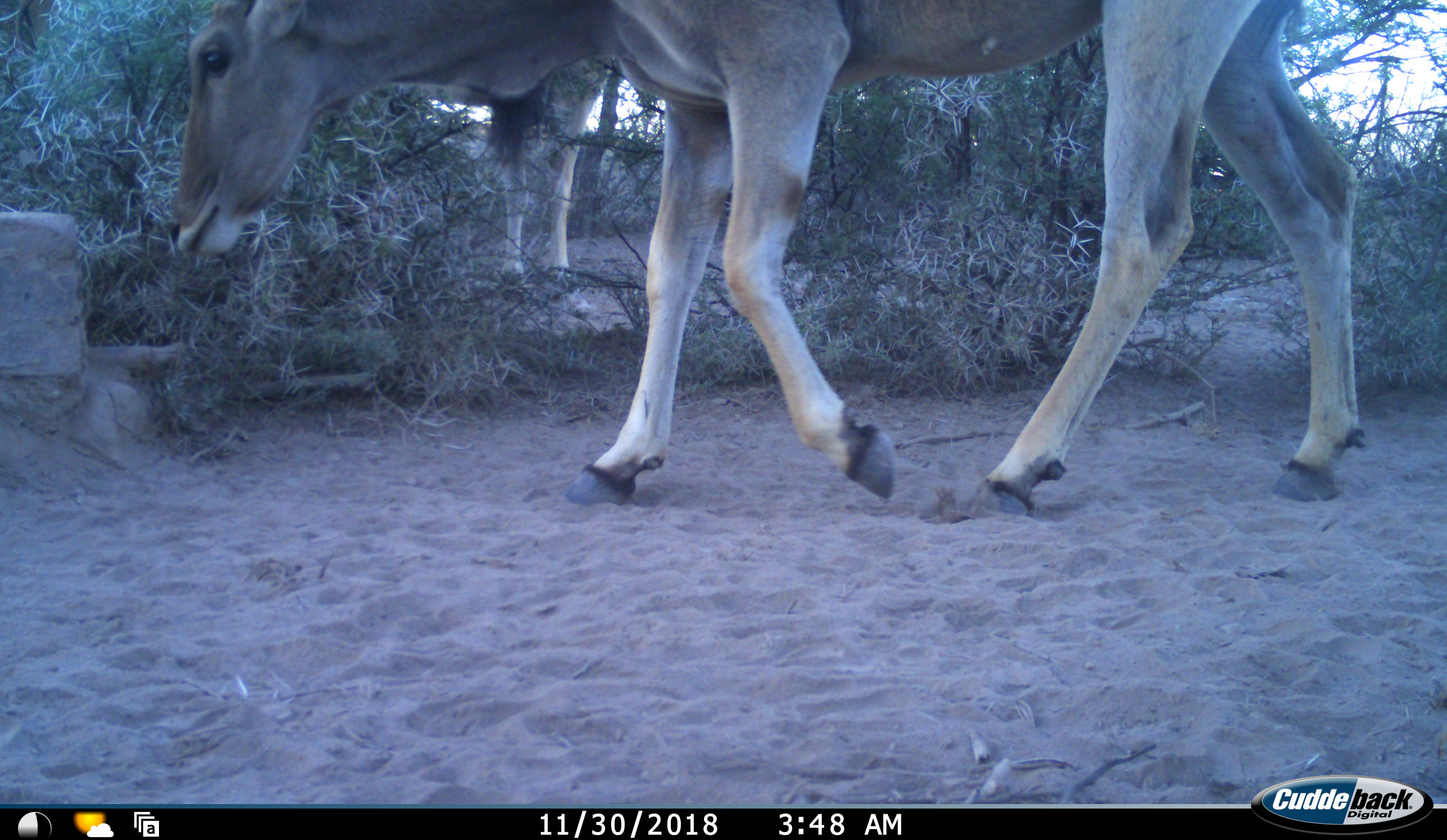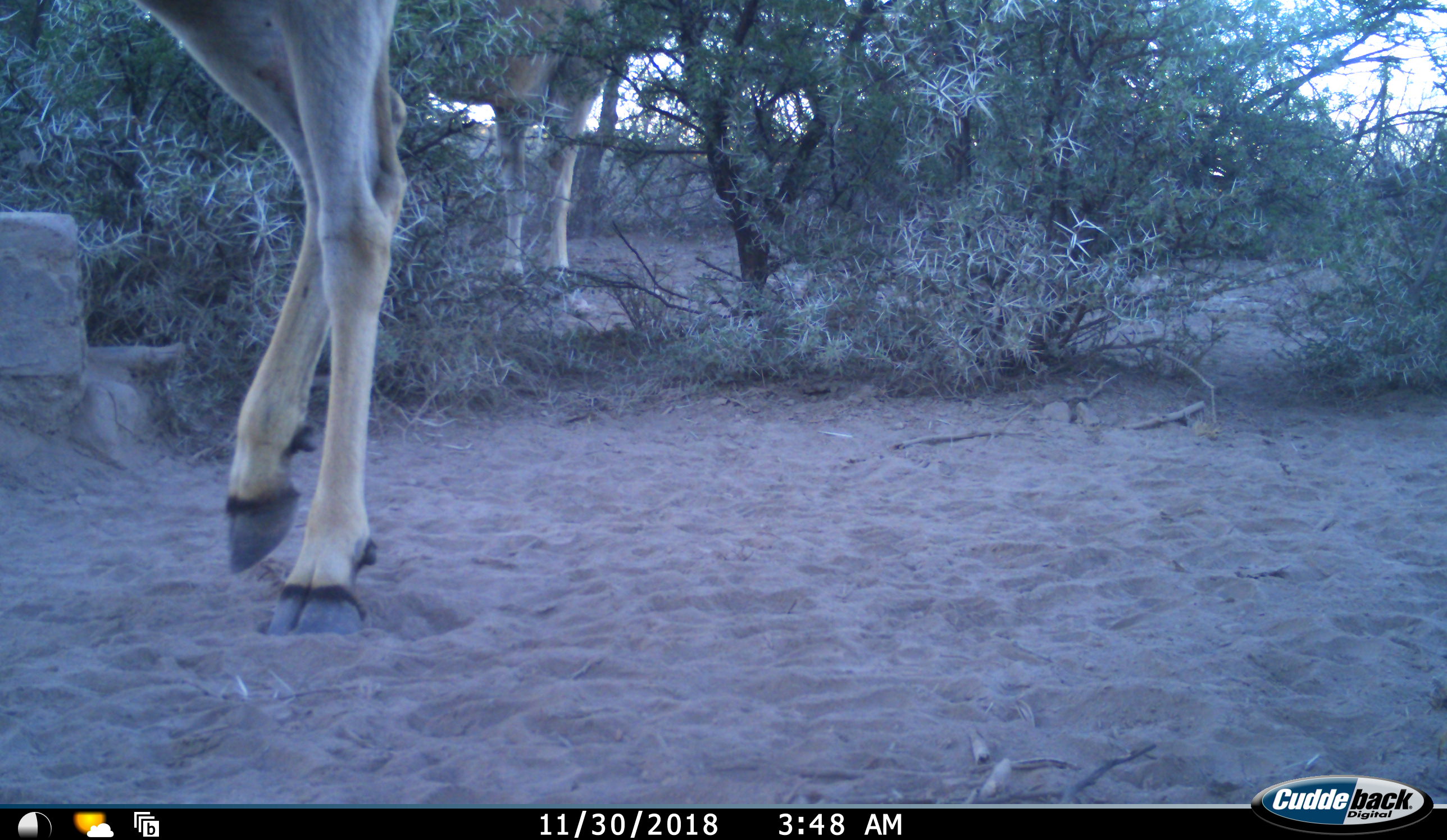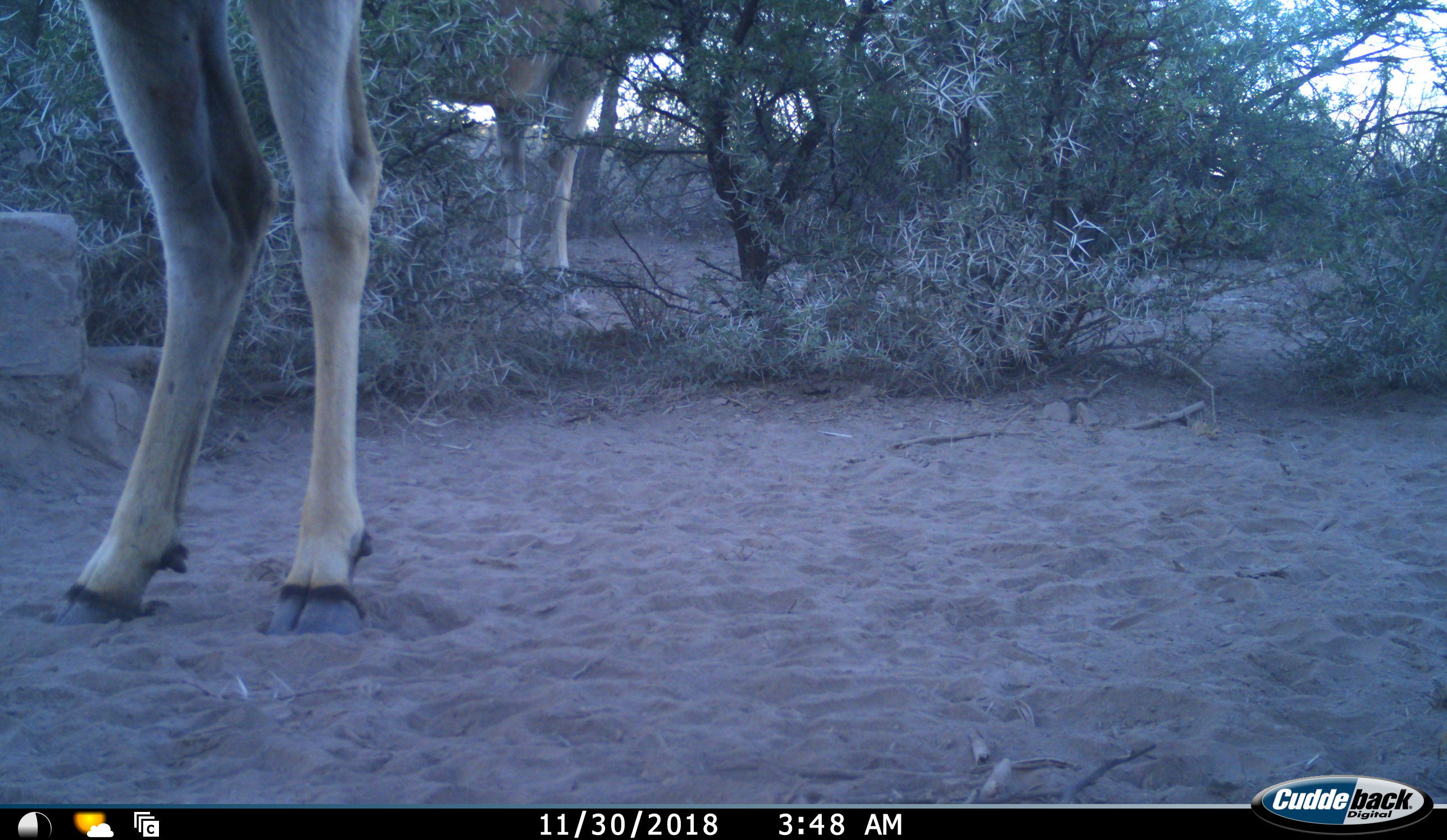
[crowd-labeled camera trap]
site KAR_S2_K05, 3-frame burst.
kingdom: Animalia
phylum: Chordata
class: Mammalia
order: Artiodactyla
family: Bovidae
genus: Tragelaphus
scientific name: Tragelaphus oryx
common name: eland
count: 2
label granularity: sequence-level